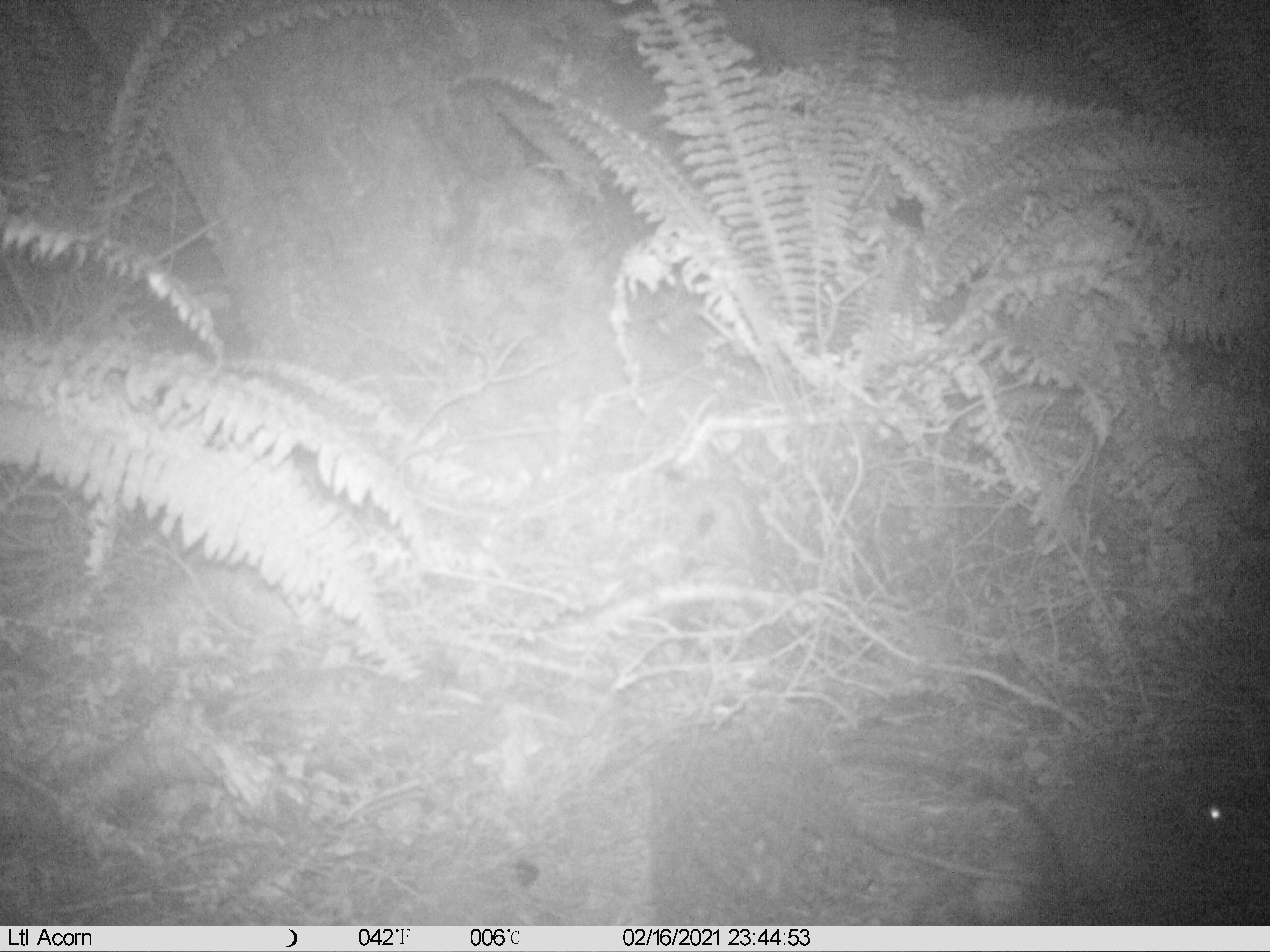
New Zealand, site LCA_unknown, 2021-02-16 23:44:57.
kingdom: Animalia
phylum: Chordata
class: Mammalia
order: Rodentia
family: Muridae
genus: Rattus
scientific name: Rattus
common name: rat